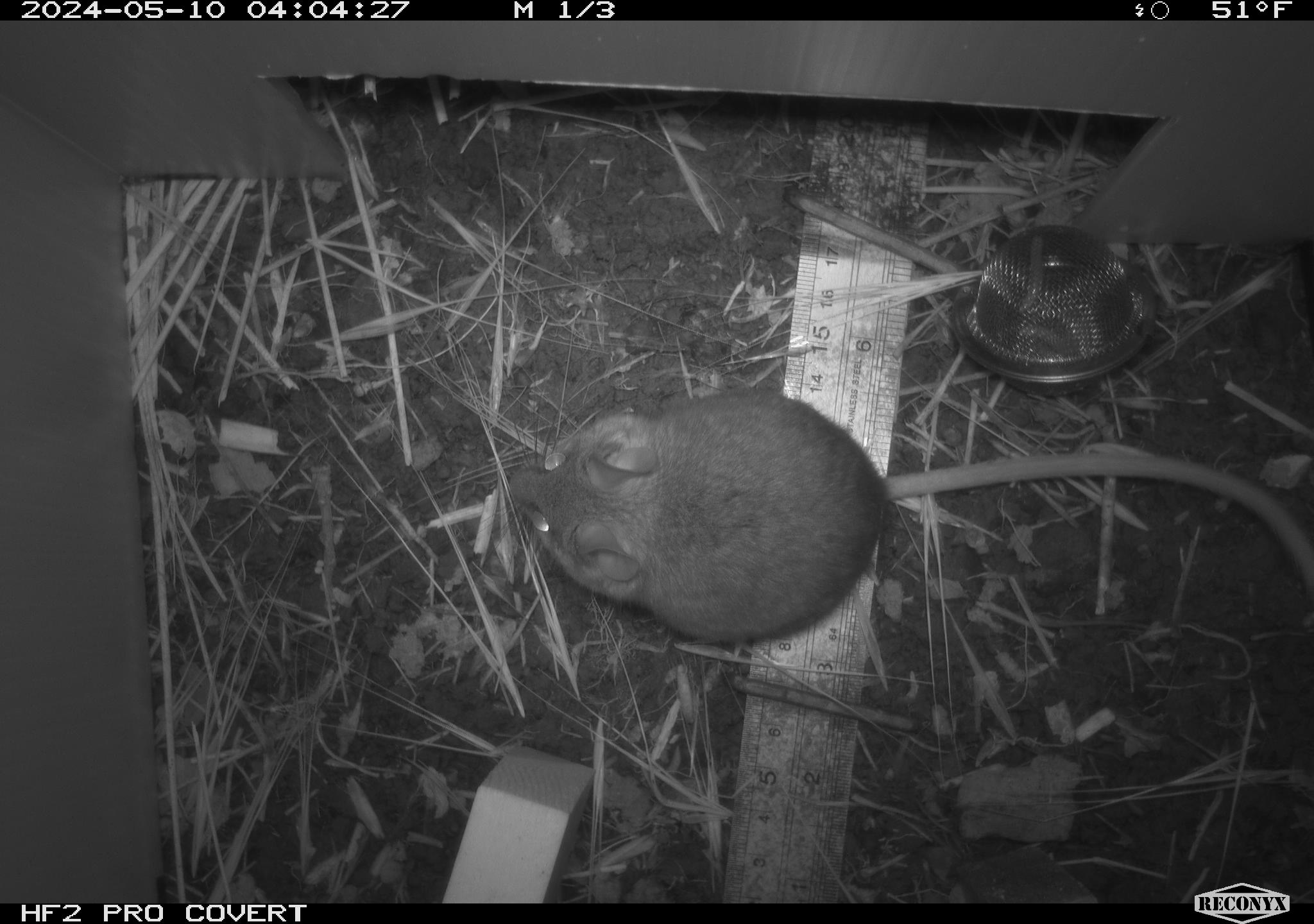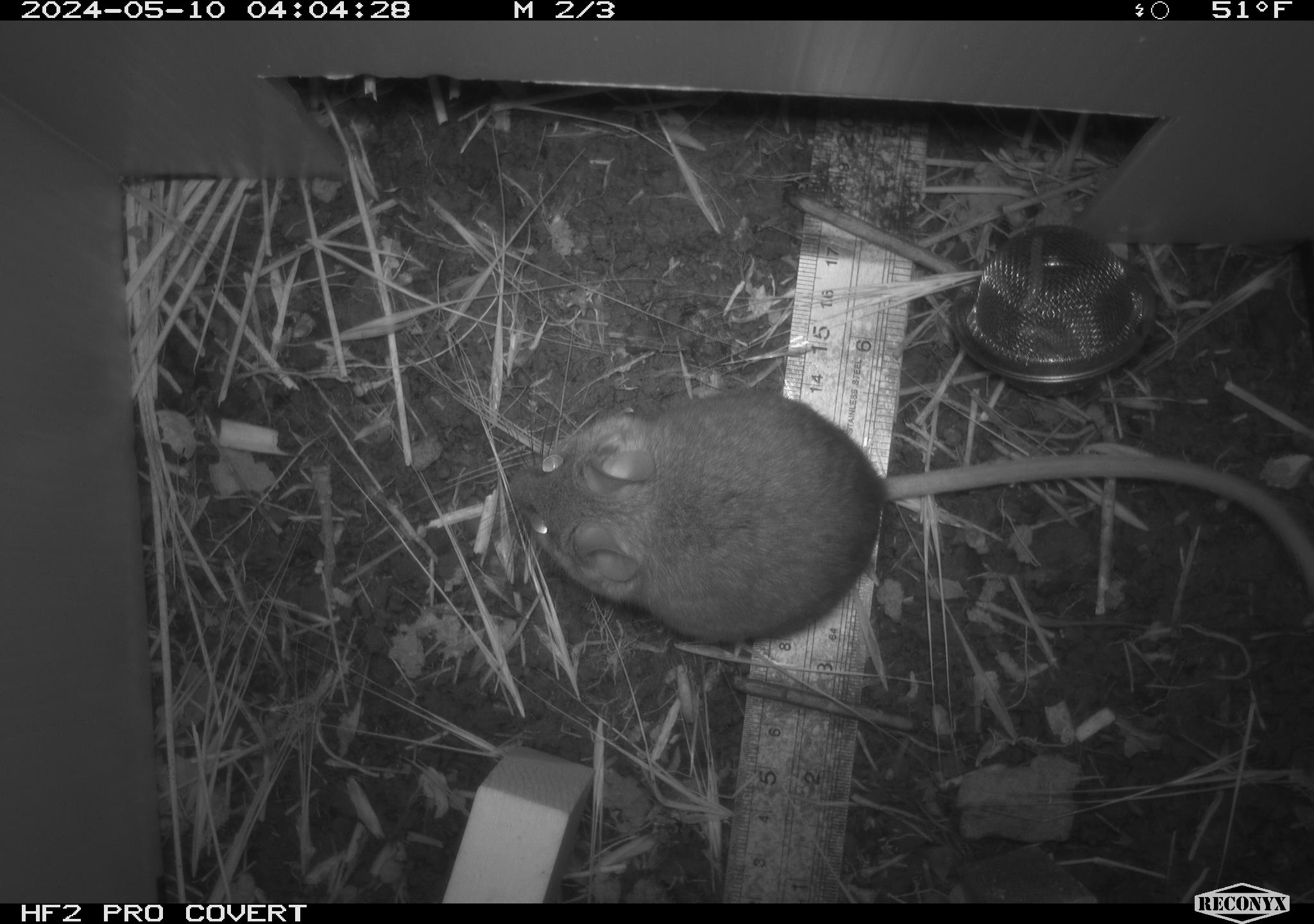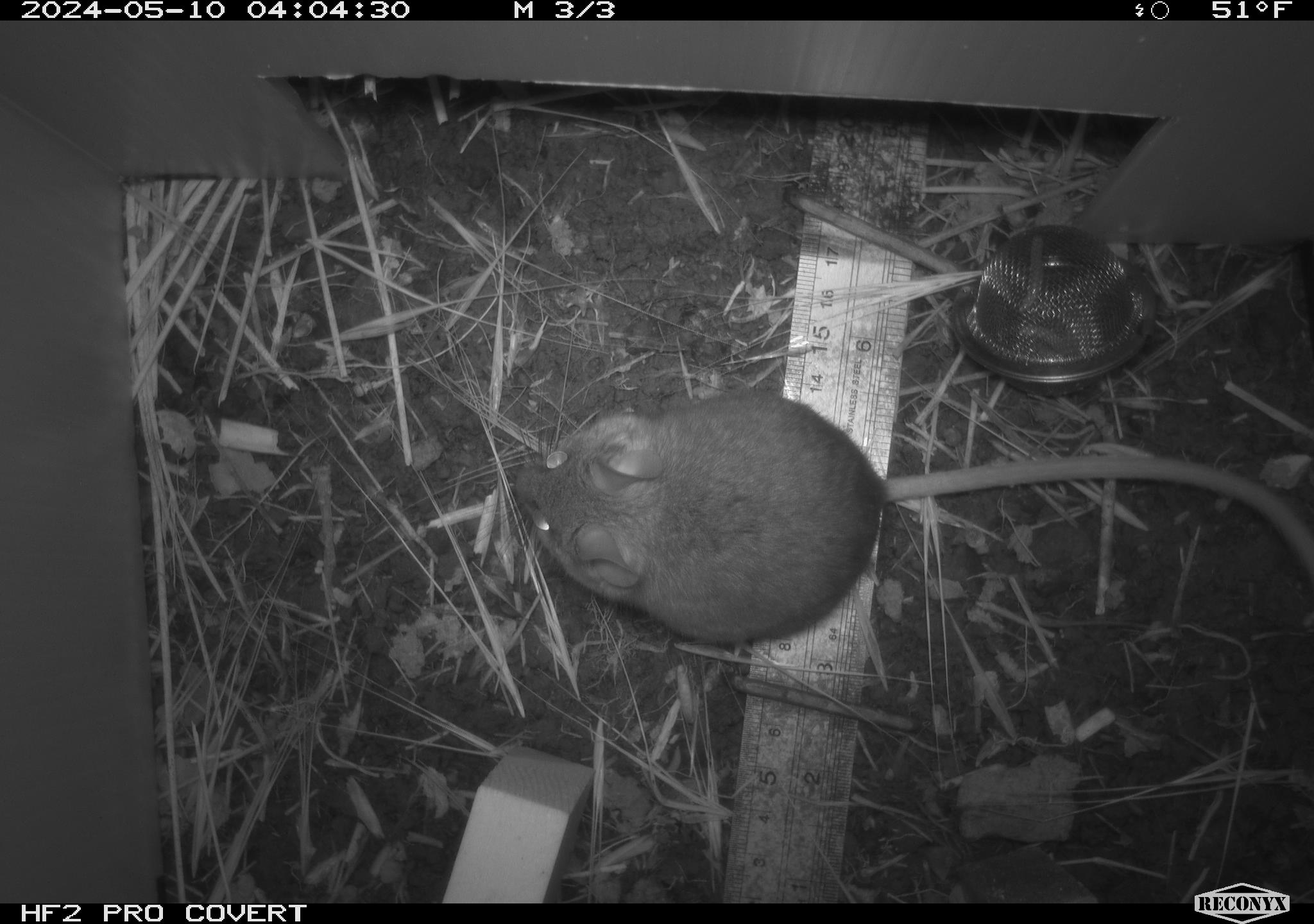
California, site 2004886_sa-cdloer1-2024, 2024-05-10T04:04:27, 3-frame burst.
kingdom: Animalia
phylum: Chordata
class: Mammalia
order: Rodentia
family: Cricetidae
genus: Neotoma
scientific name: Neotoma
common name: pack rat or woodrat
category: neotoma species